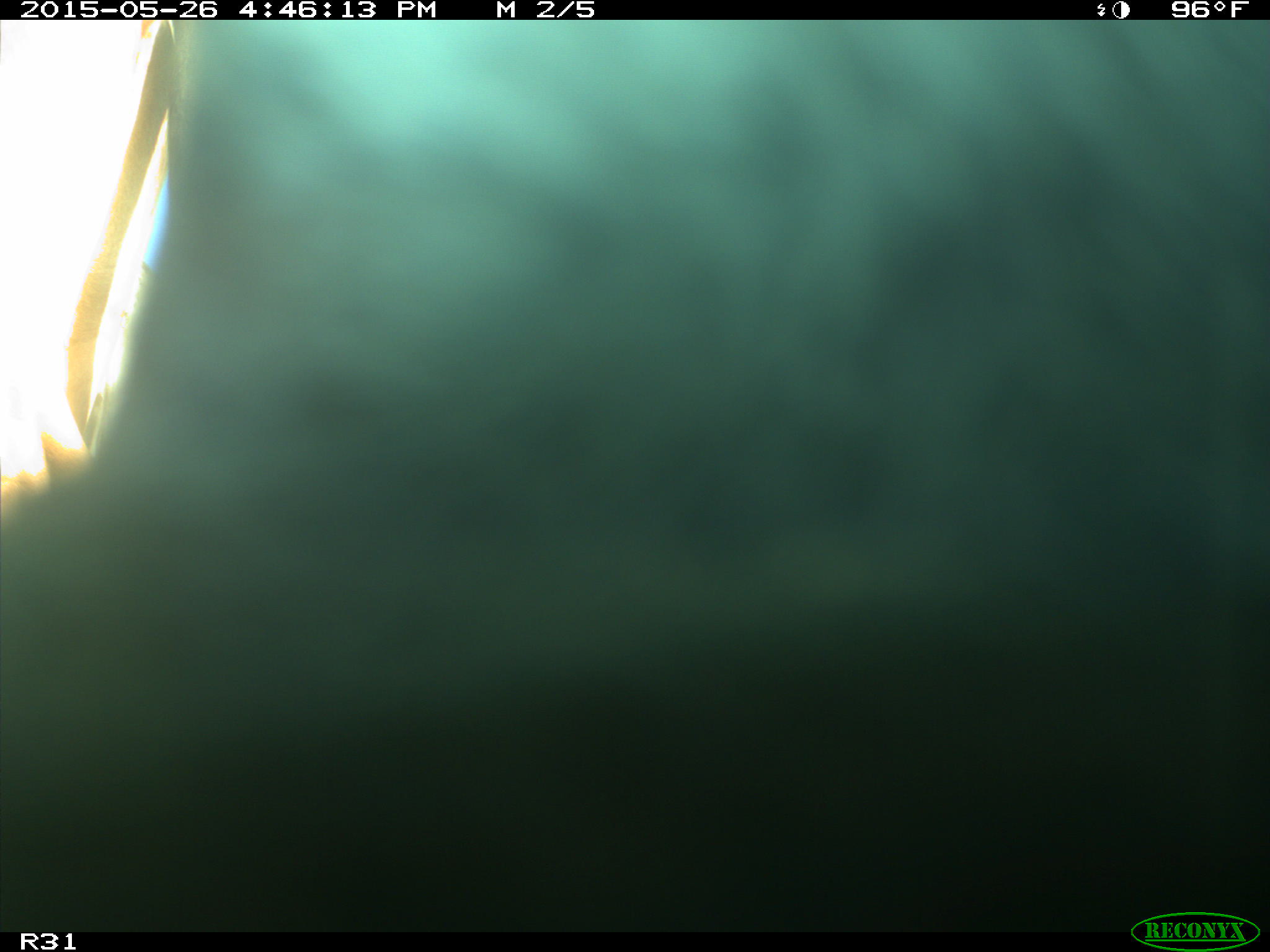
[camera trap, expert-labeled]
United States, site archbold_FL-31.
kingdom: Animalia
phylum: Chordata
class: Mammalia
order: Artiodactyla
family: Bovidae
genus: Bos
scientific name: Bos taurus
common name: domestic cow